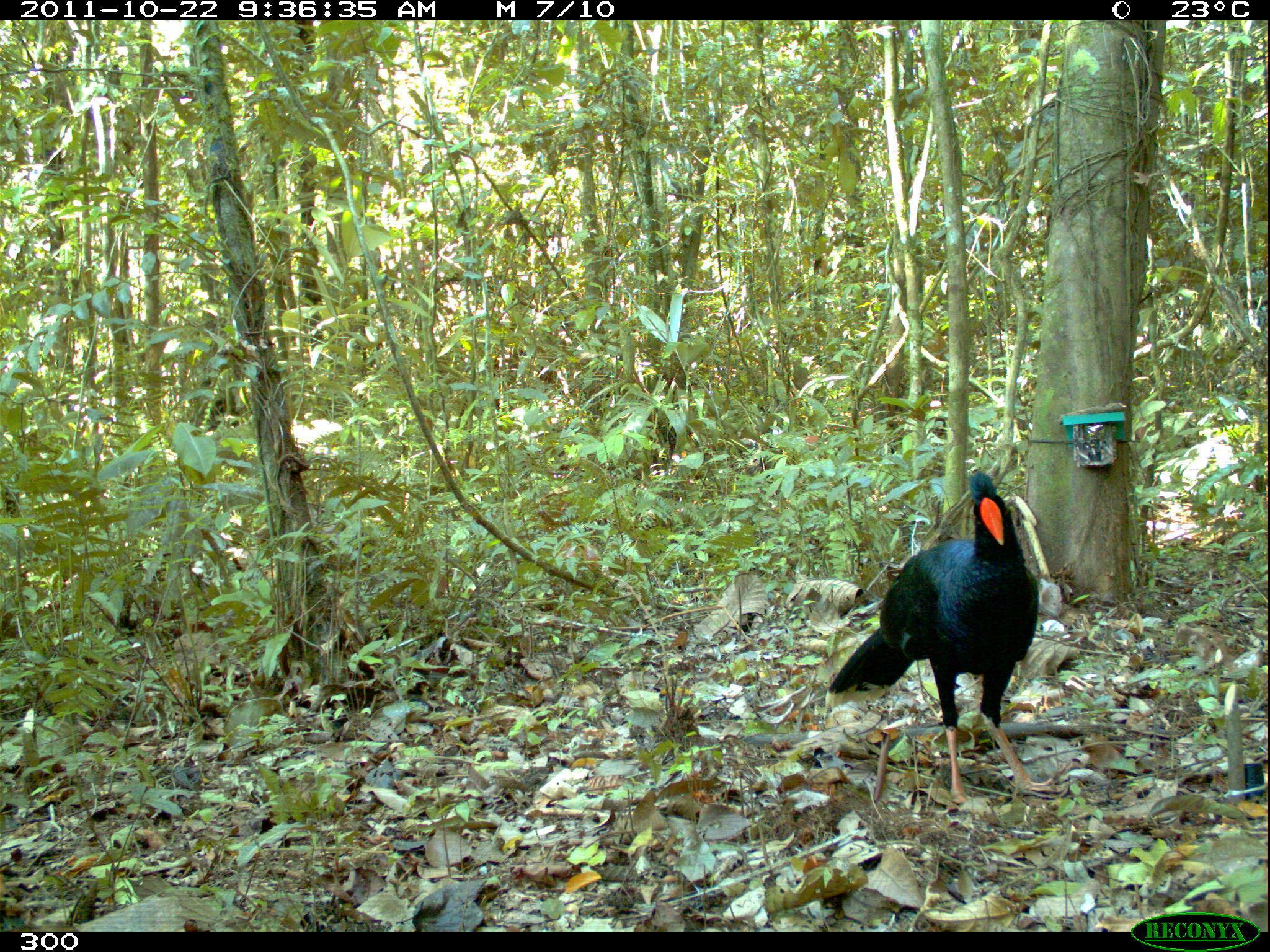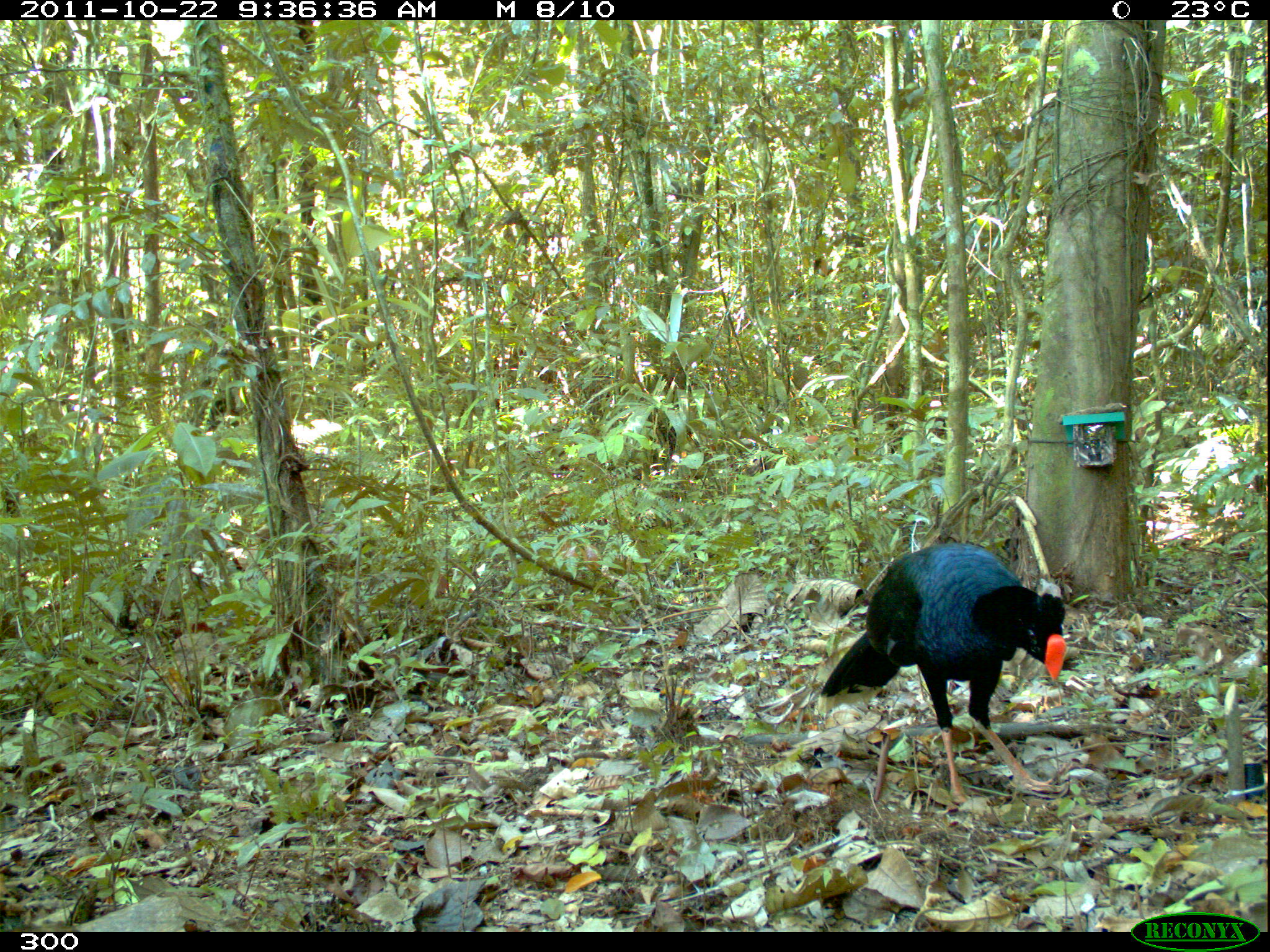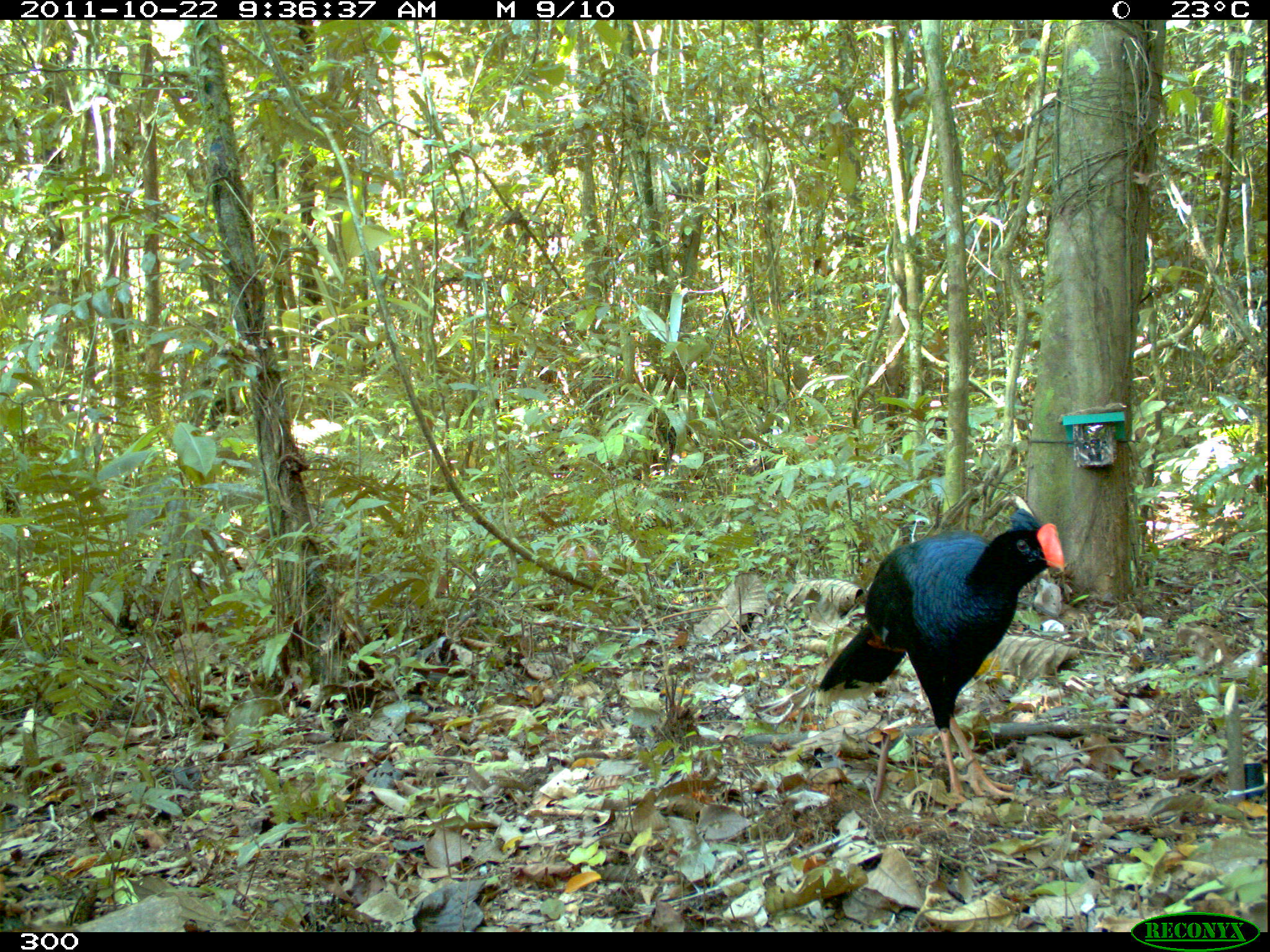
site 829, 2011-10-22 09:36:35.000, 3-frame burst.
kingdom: Animalia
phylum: Chordata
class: Aves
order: Galliformes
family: Cracidae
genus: Mitu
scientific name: Mitu tuberosum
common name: razor-billed curassow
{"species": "Mitu tuberosum (razor-billed curassow)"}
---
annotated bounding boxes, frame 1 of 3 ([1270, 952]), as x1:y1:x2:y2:
mitu tuberosum: 825:469:1071:811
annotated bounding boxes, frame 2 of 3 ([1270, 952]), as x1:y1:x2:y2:
mitu tuberosum: 818:540:1070:812